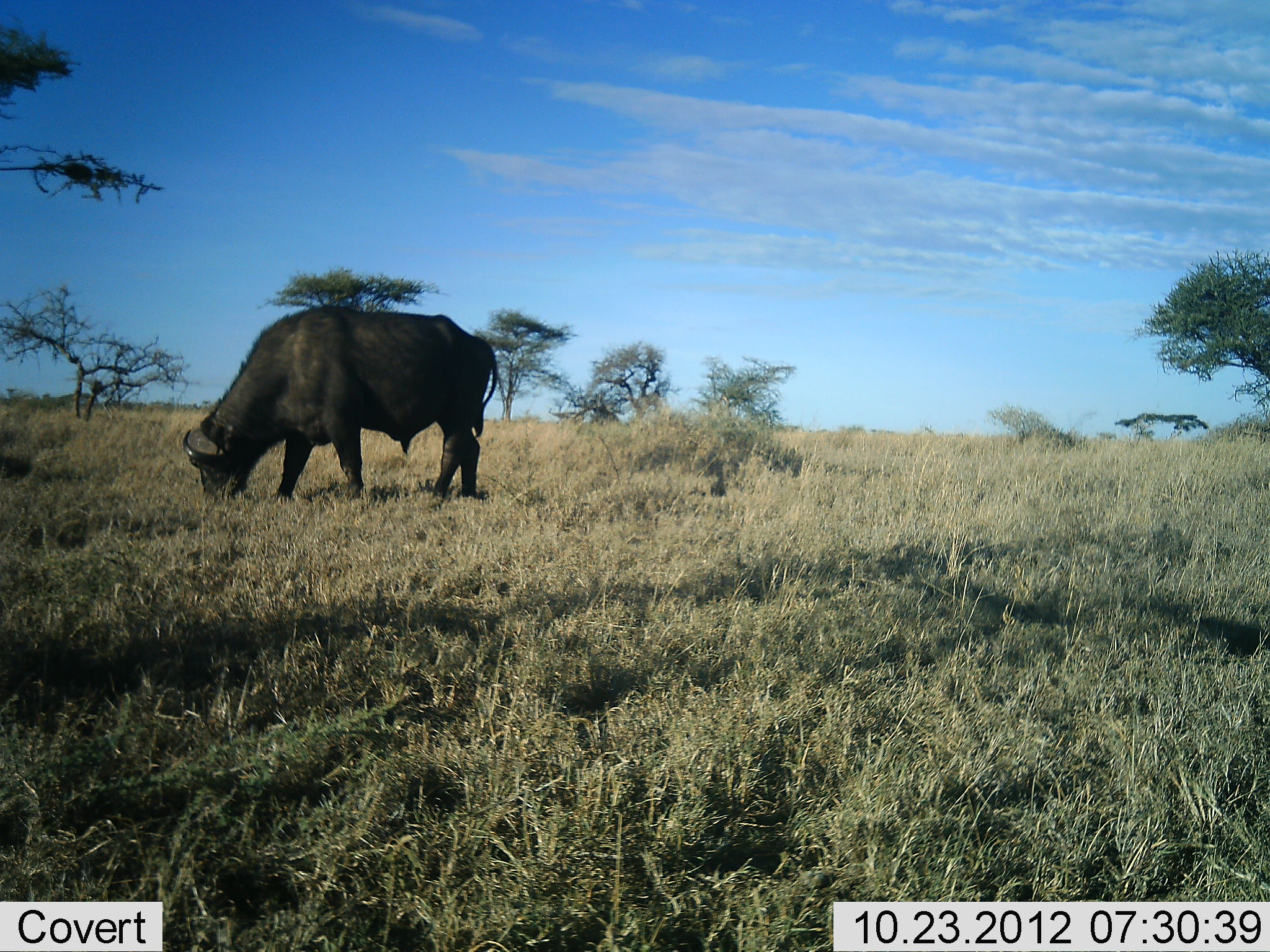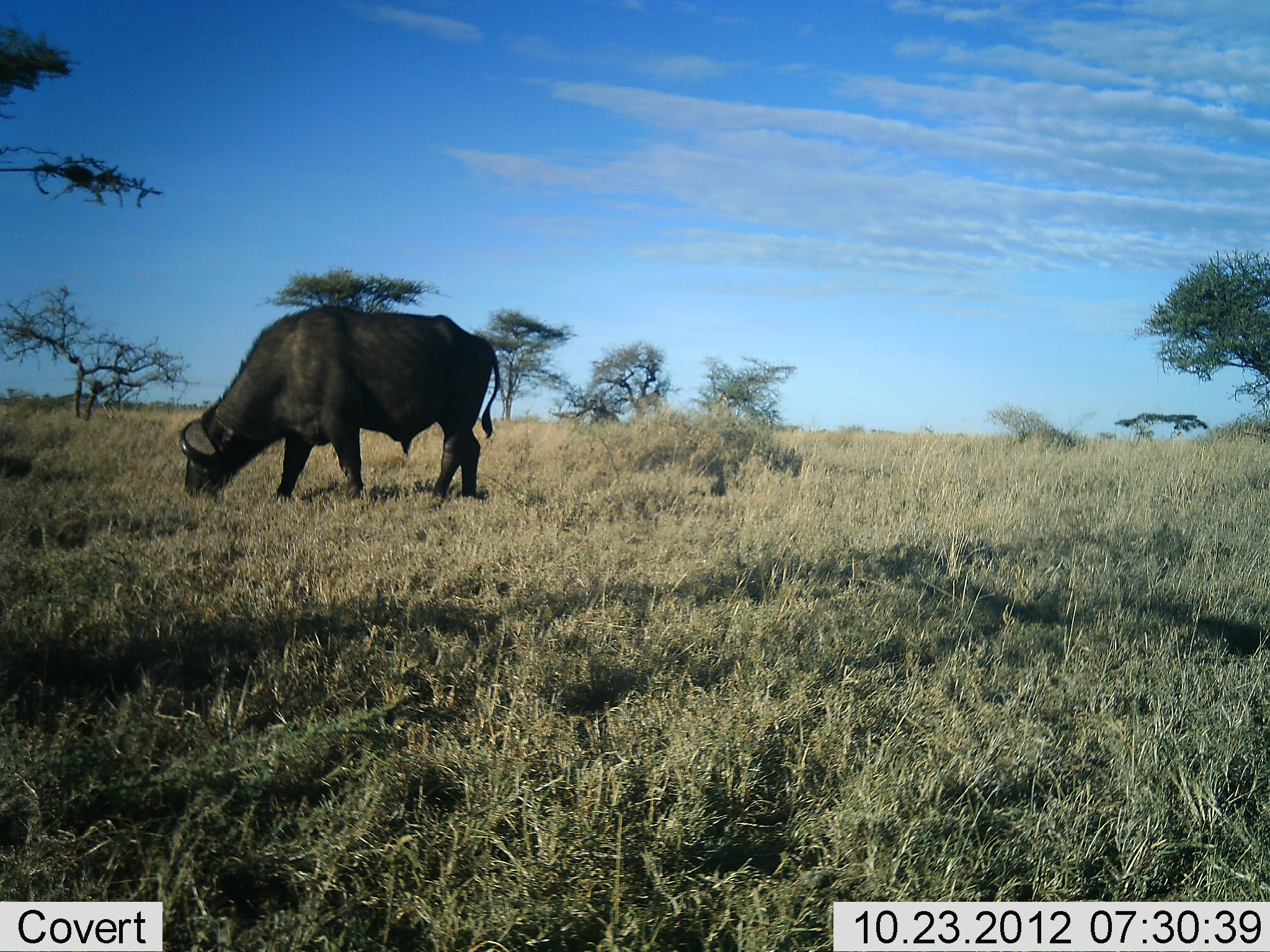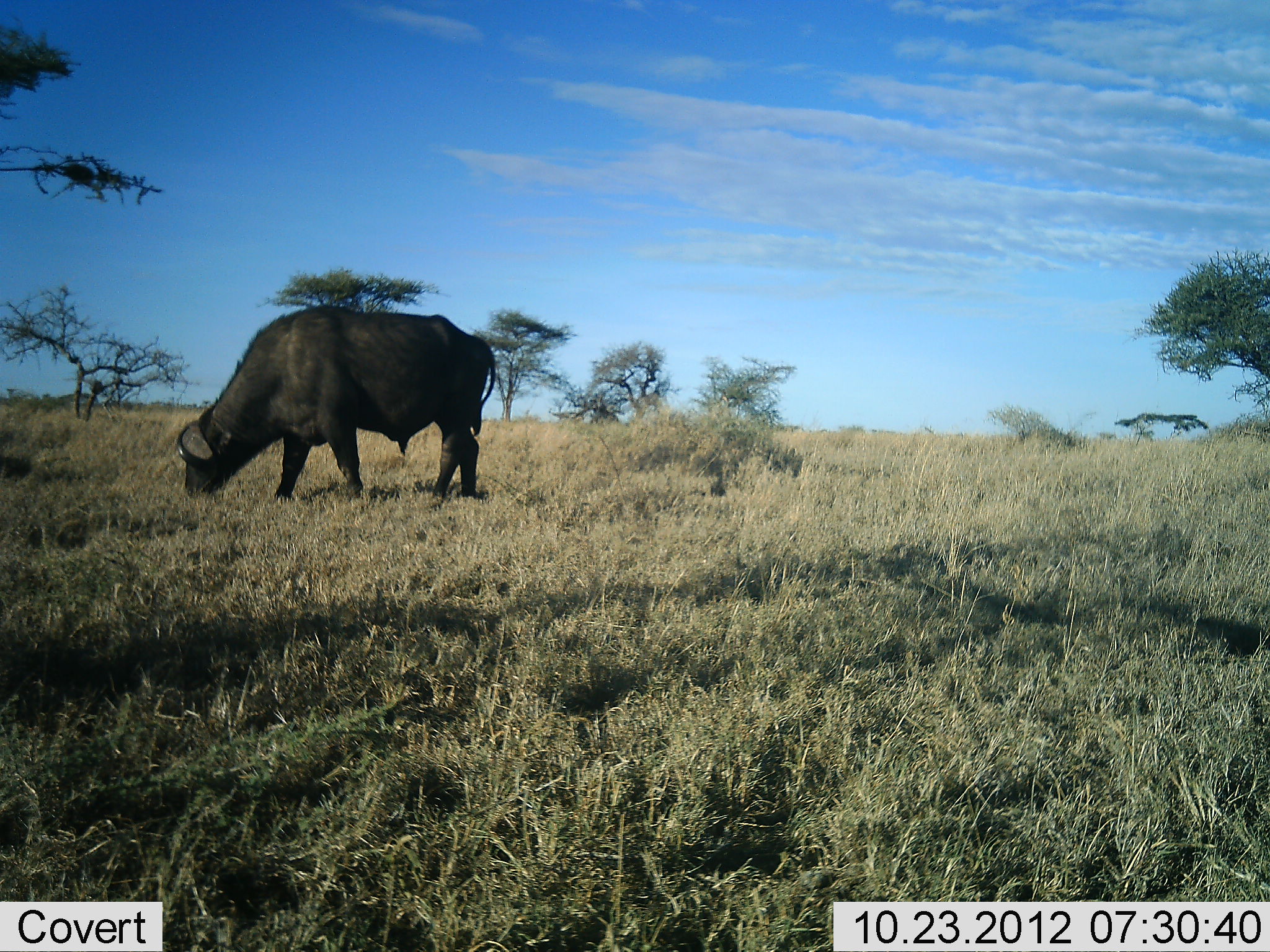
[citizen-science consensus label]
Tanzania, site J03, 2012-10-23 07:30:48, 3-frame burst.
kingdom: Animalia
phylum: Chordata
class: Mammalia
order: Artiodactyla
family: Bovidae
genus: Syncerus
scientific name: Syncerus caffer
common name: cape buffalo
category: buffalo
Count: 1.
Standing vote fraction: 20%.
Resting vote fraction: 0%.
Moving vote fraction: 0%.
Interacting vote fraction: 0%.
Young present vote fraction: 0%.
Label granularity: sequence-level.